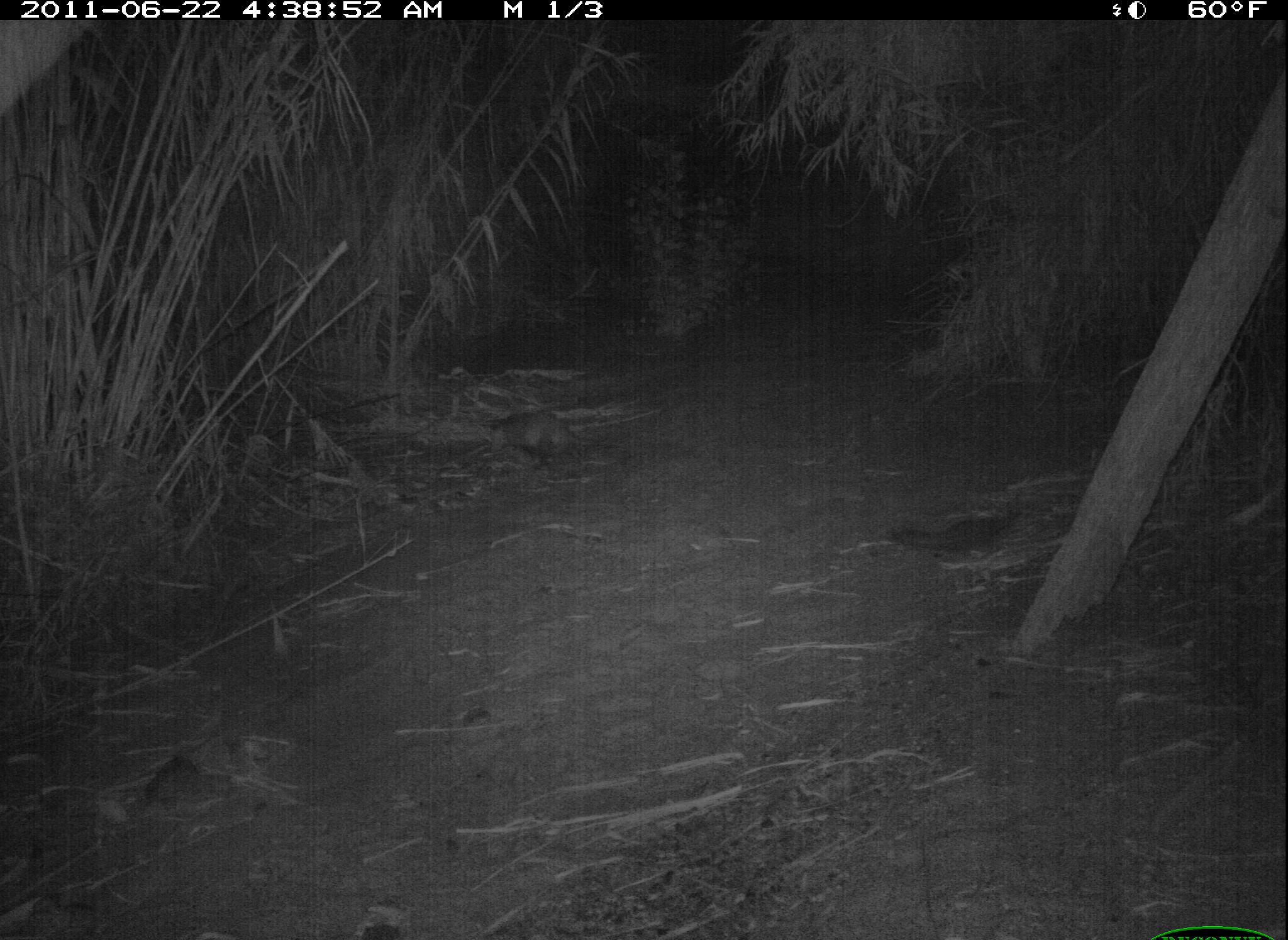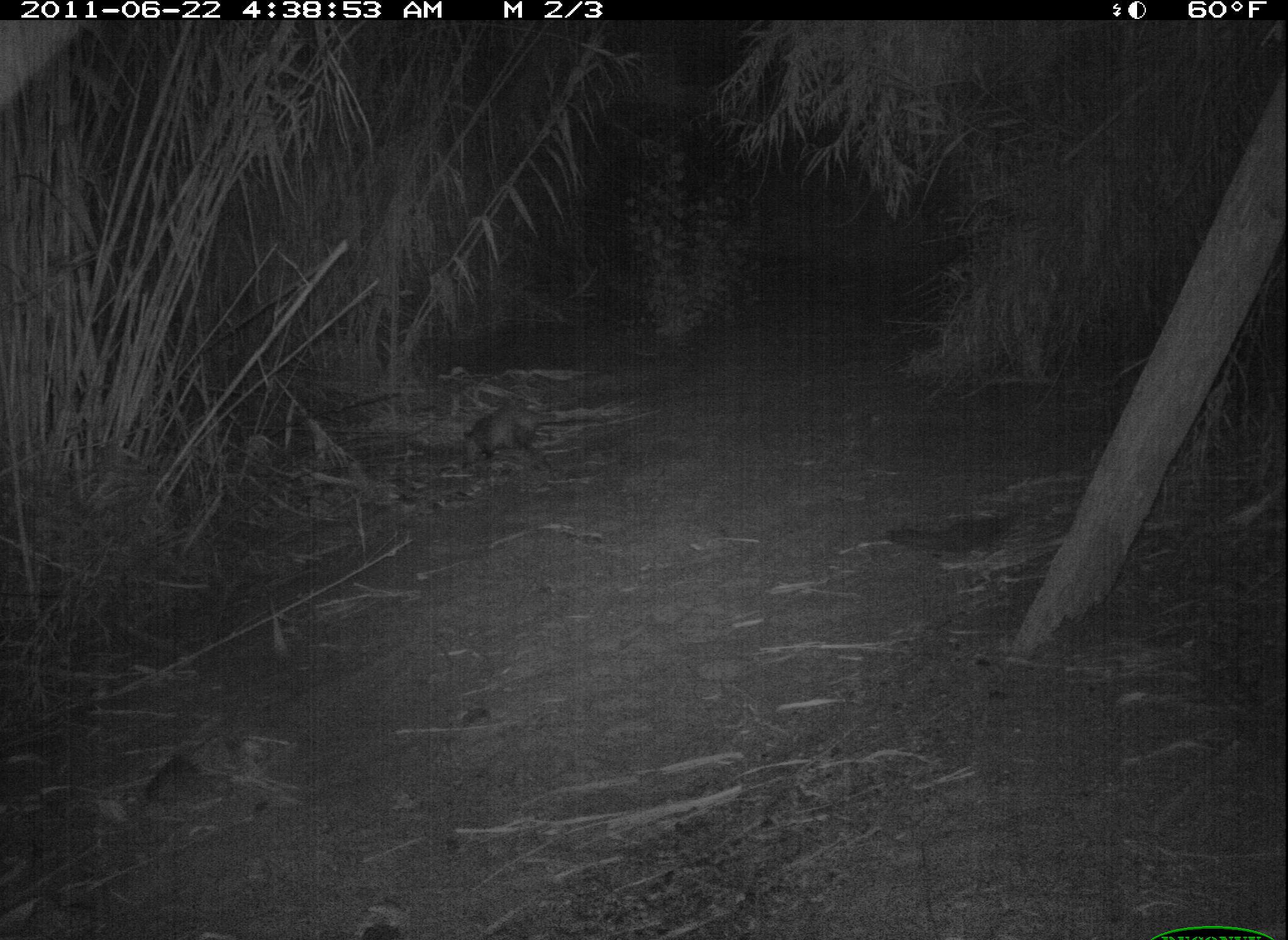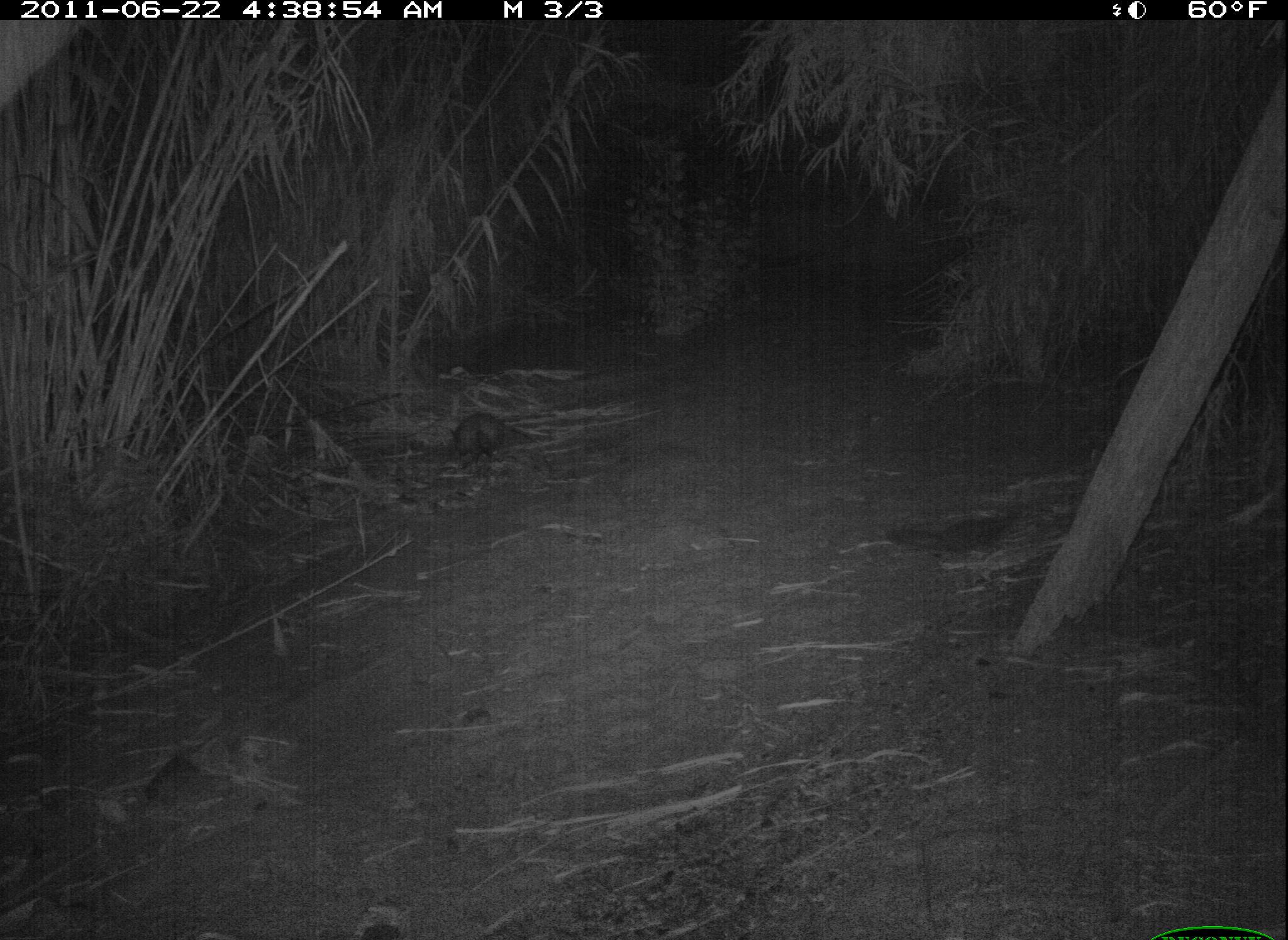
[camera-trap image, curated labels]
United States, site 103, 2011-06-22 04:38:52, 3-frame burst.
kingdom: Animalia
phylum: Chordata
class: Mammalia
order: Didelphimorphia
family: Didelphidae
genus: Didelphis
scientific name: Didelphis virginiana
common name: virginia opossum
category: opossum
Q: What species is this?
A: Opossum (virginia opossum) (Didelphis virginiana).